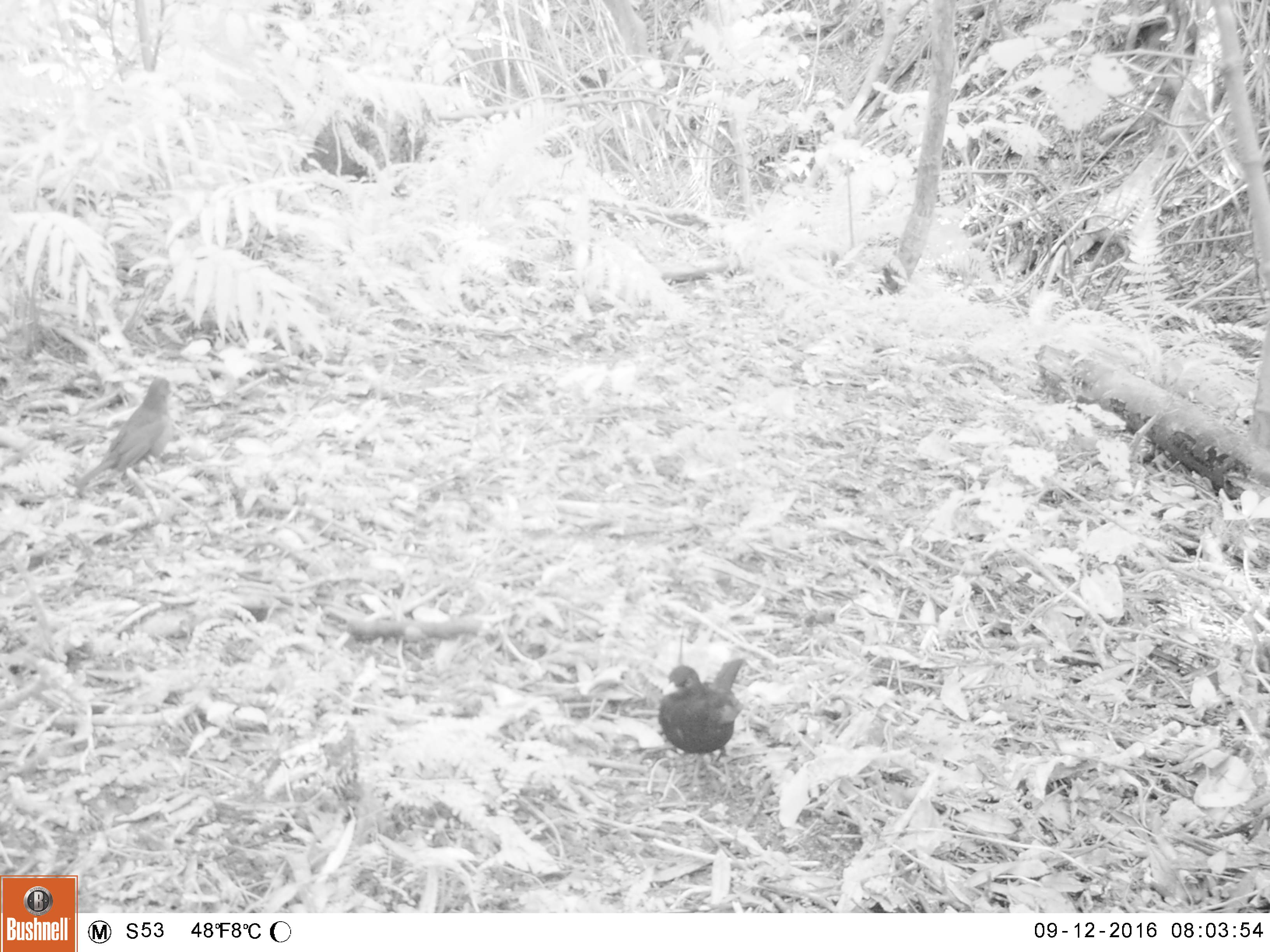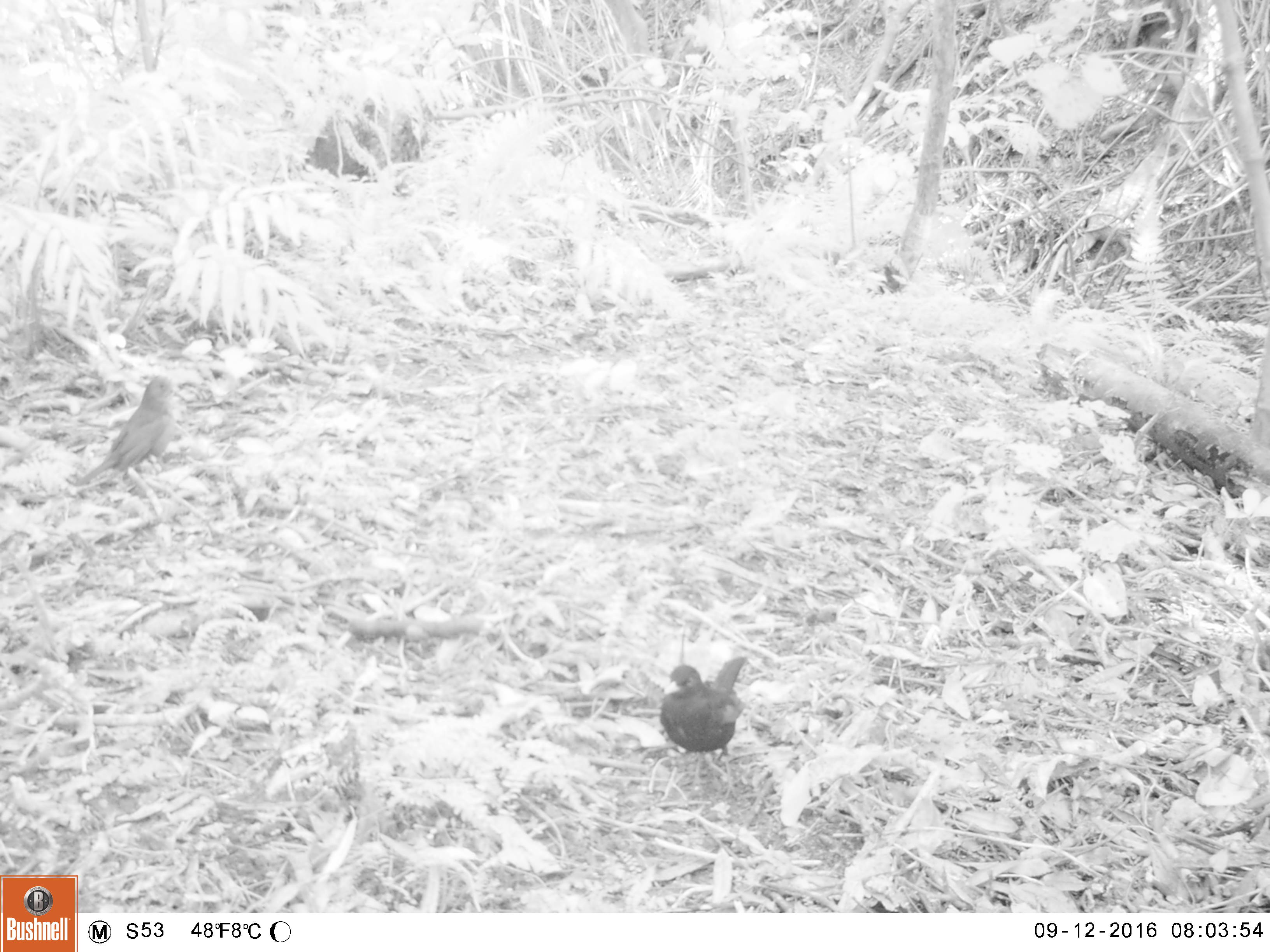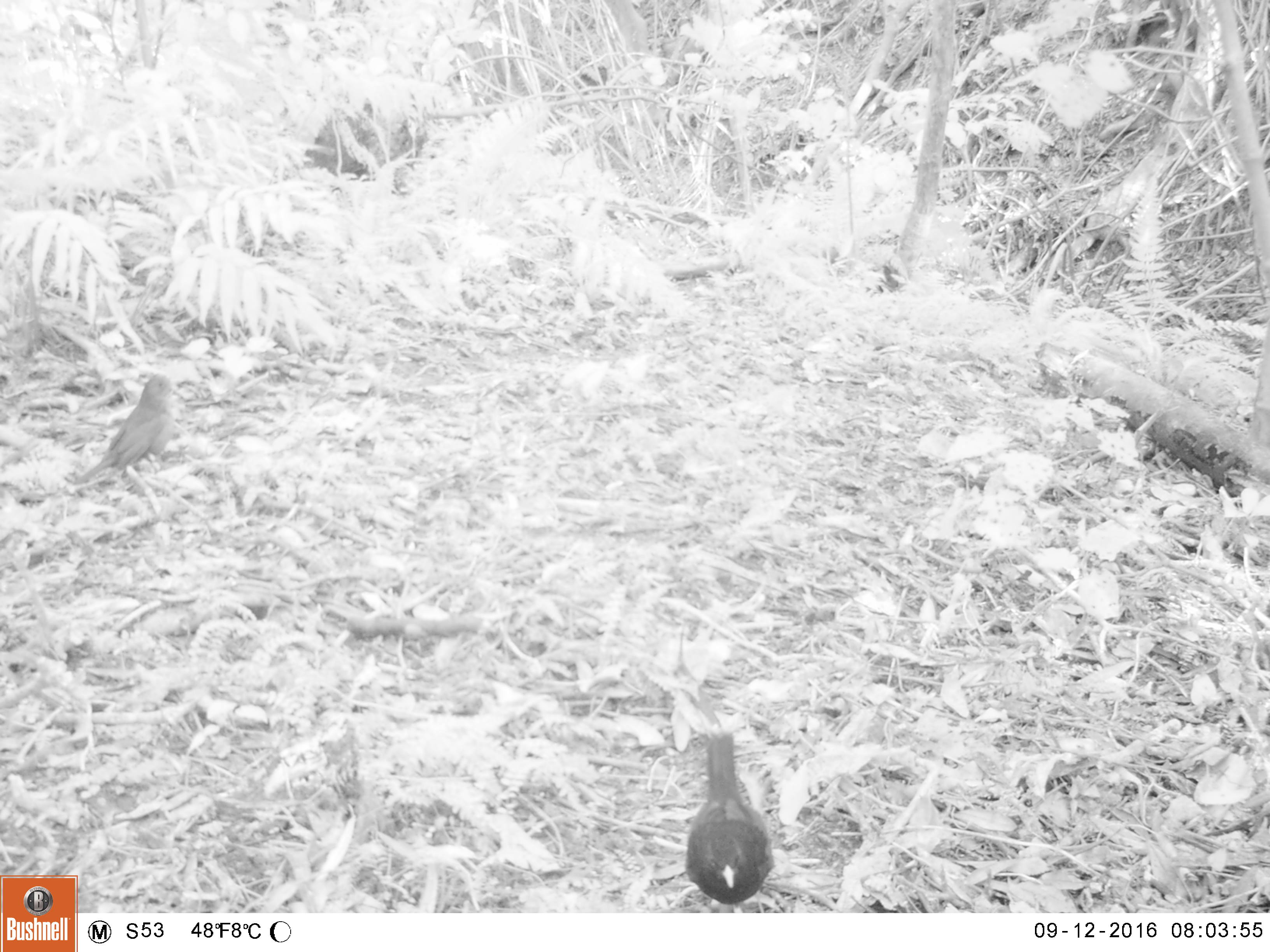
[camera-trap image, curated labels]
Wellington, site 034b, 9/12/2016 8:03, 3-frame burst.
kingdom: Animalia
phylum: Chordata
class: Aves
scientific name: Aves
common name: bird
Bird (Aves).